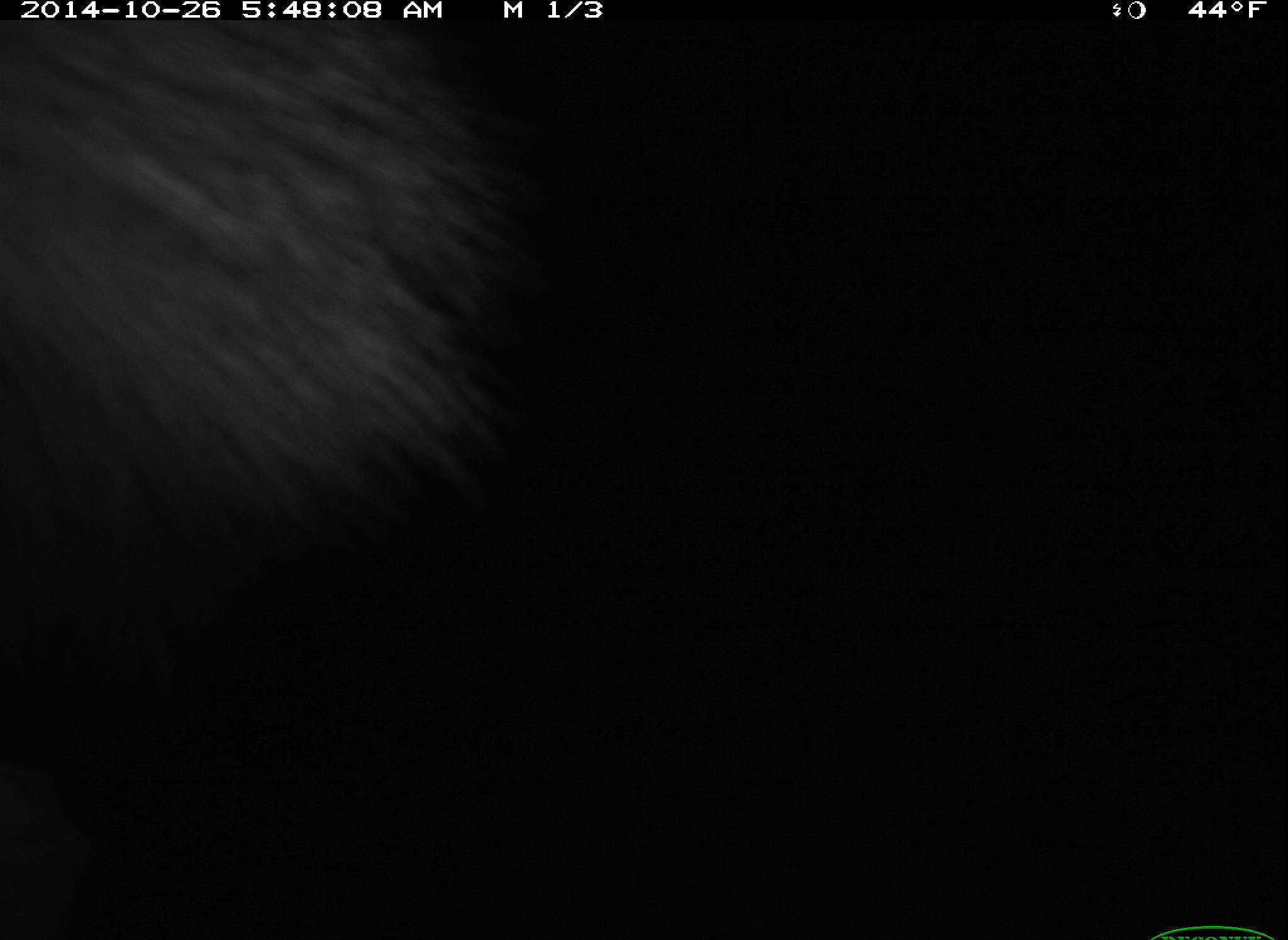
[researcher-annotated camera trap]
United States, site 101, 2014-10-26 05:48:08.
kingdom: Animalia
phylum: Chordata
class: Mammalia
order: Artiodactyla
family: Cervidae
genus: Odocoileus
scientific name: Odocoileus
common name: deer